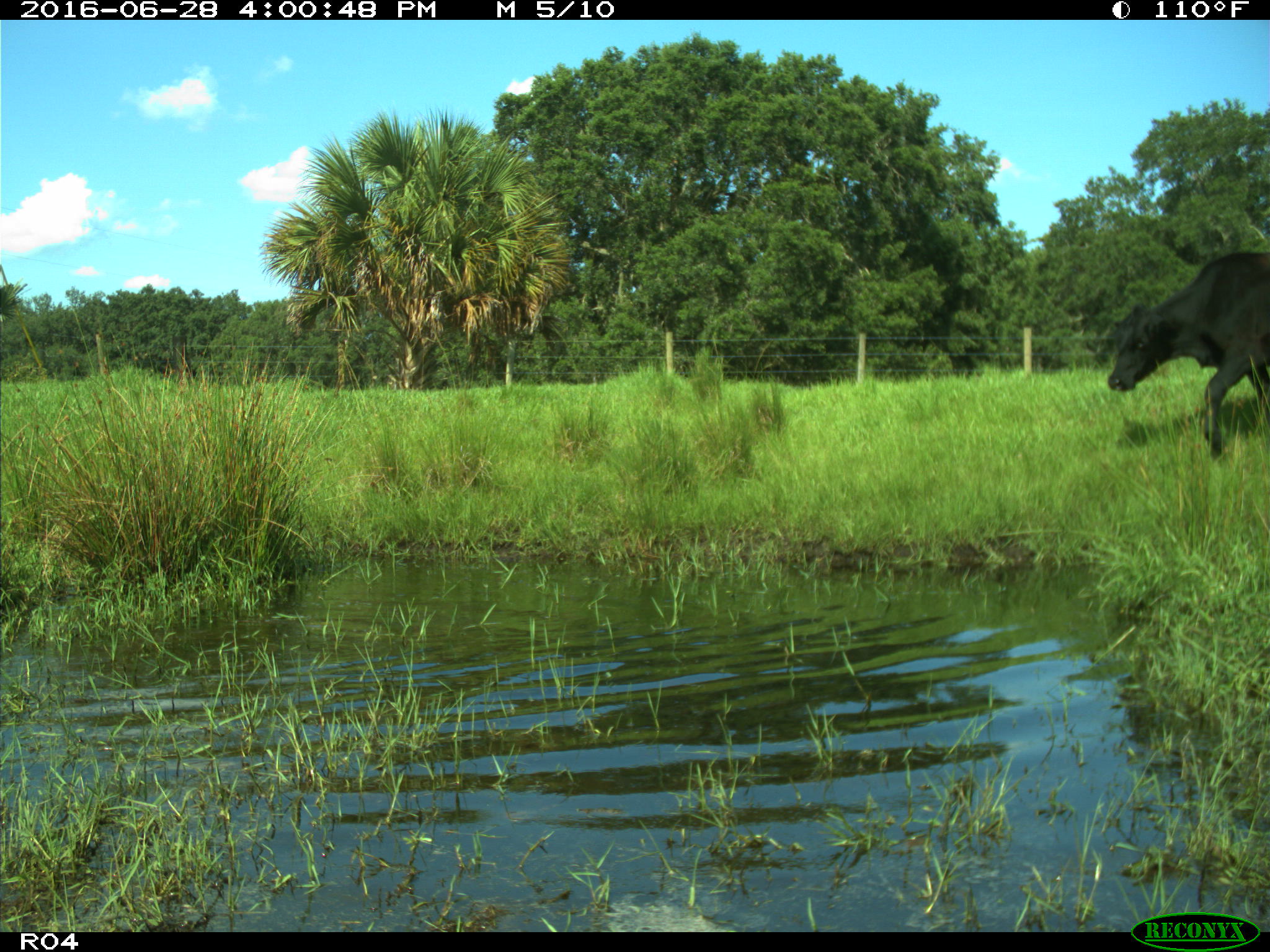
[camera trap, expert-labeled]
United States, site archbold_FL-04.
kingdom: Animalia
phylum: Chordata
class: Mammalia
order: Artiodactyla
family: Bovidae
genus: Bos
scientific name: Bos taurus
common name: domestic cow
Bos taurus (domestic cow).